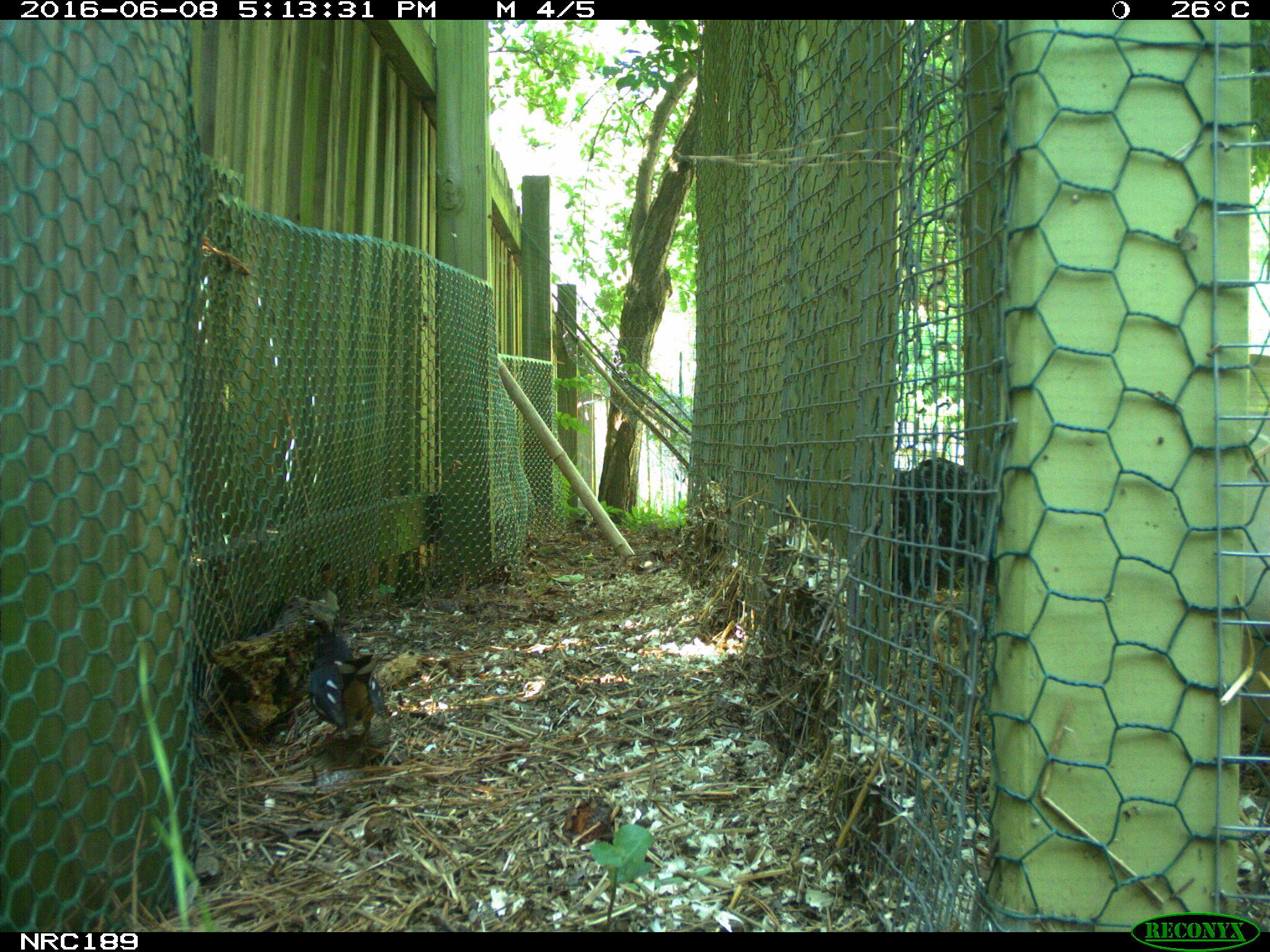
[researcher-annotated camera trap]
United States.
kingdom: Animalia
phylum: Chordata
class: Aves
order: Galliformes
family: Phasianidae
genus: Gallus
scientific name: Gallus gallus domesticus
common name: domestic chicken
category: Chicken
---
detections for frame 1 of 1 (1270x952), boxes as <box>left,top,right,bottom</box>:
Chicken: <box>289,610,384,759</box>